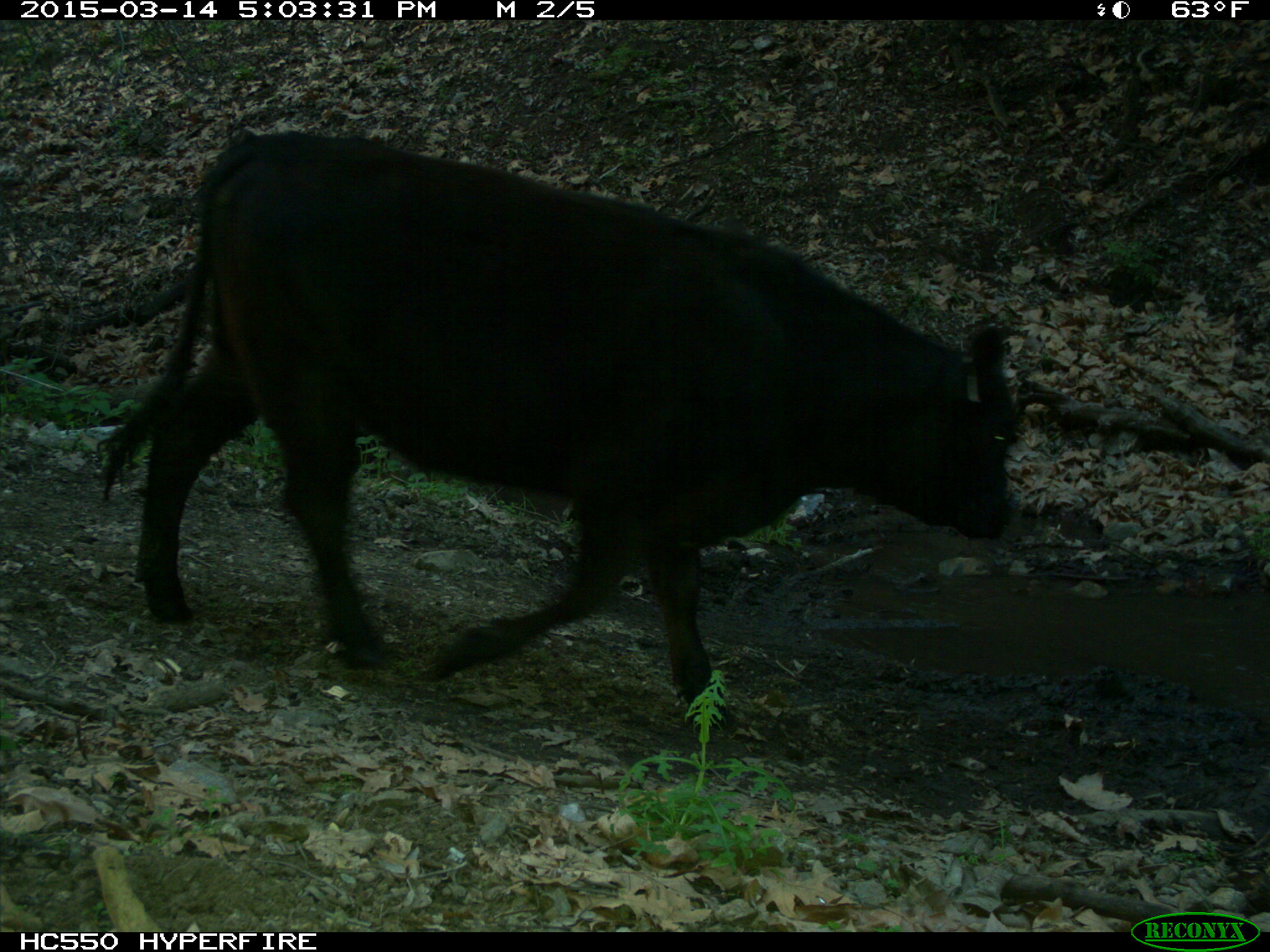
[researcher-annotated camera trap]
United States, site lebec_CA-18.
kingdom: Animalia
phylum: Chordata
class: Mammalia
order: Artiodactyla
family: Bovidae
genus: Bos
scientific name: Bos taurus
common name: domestic cow